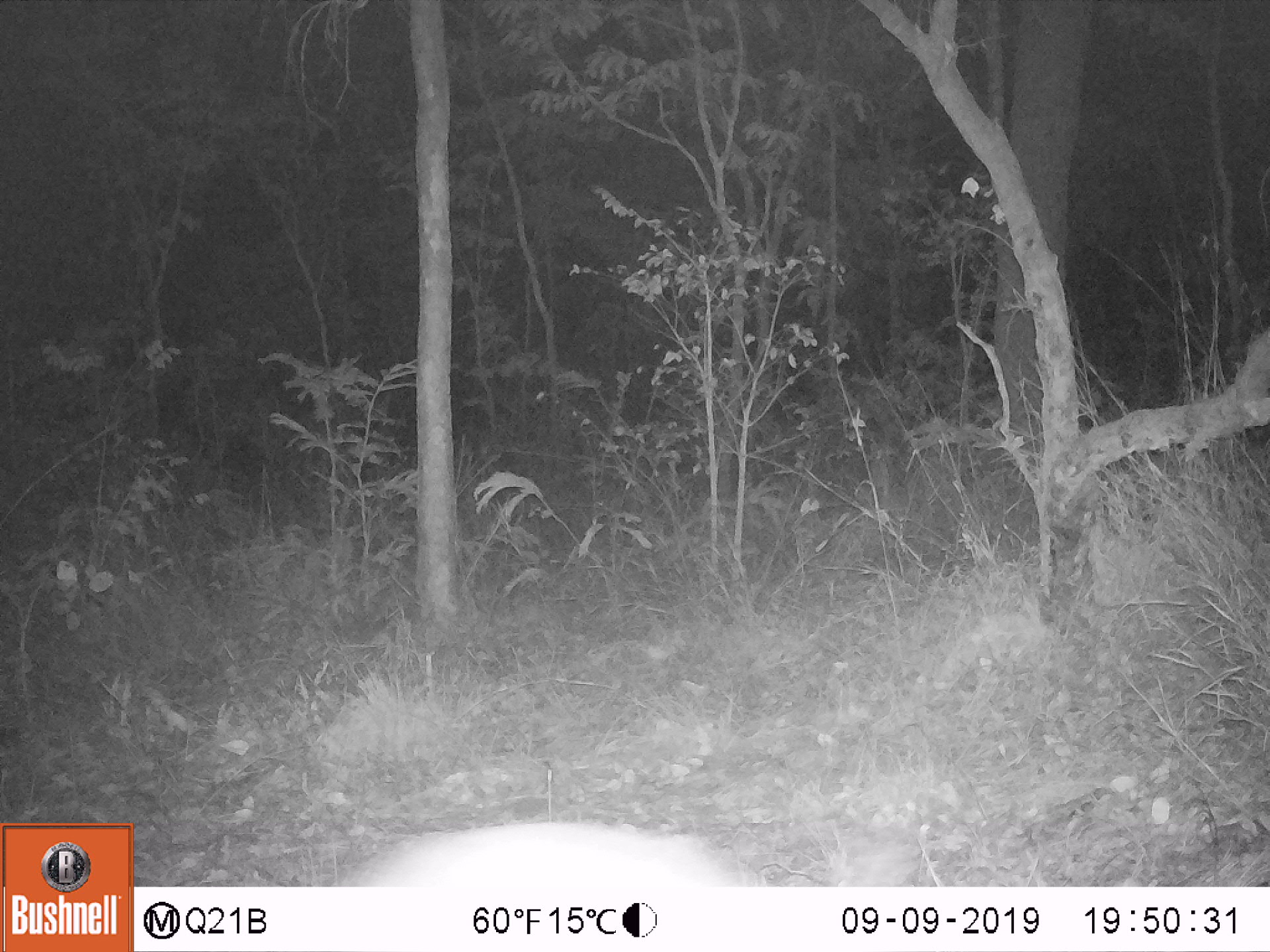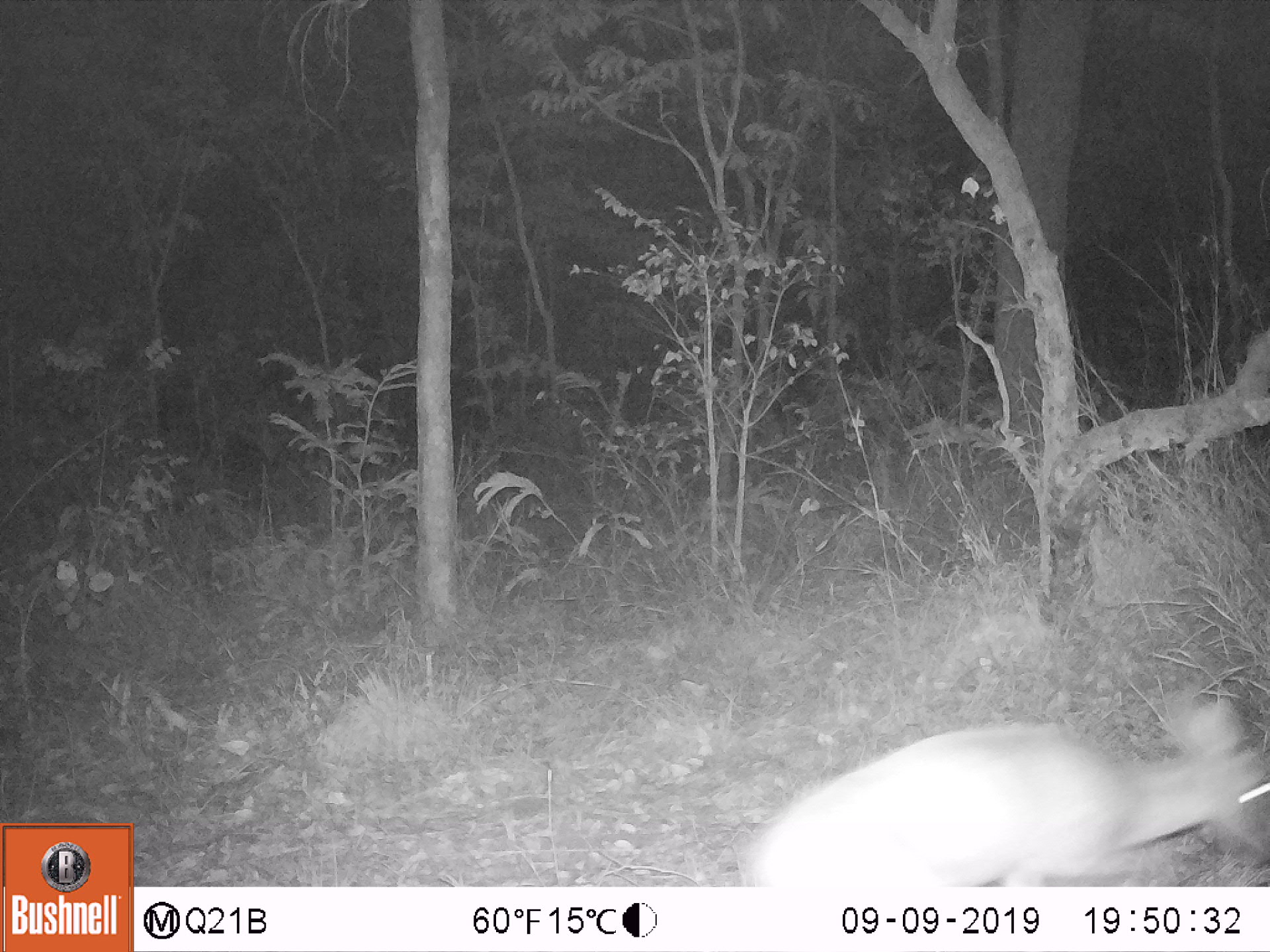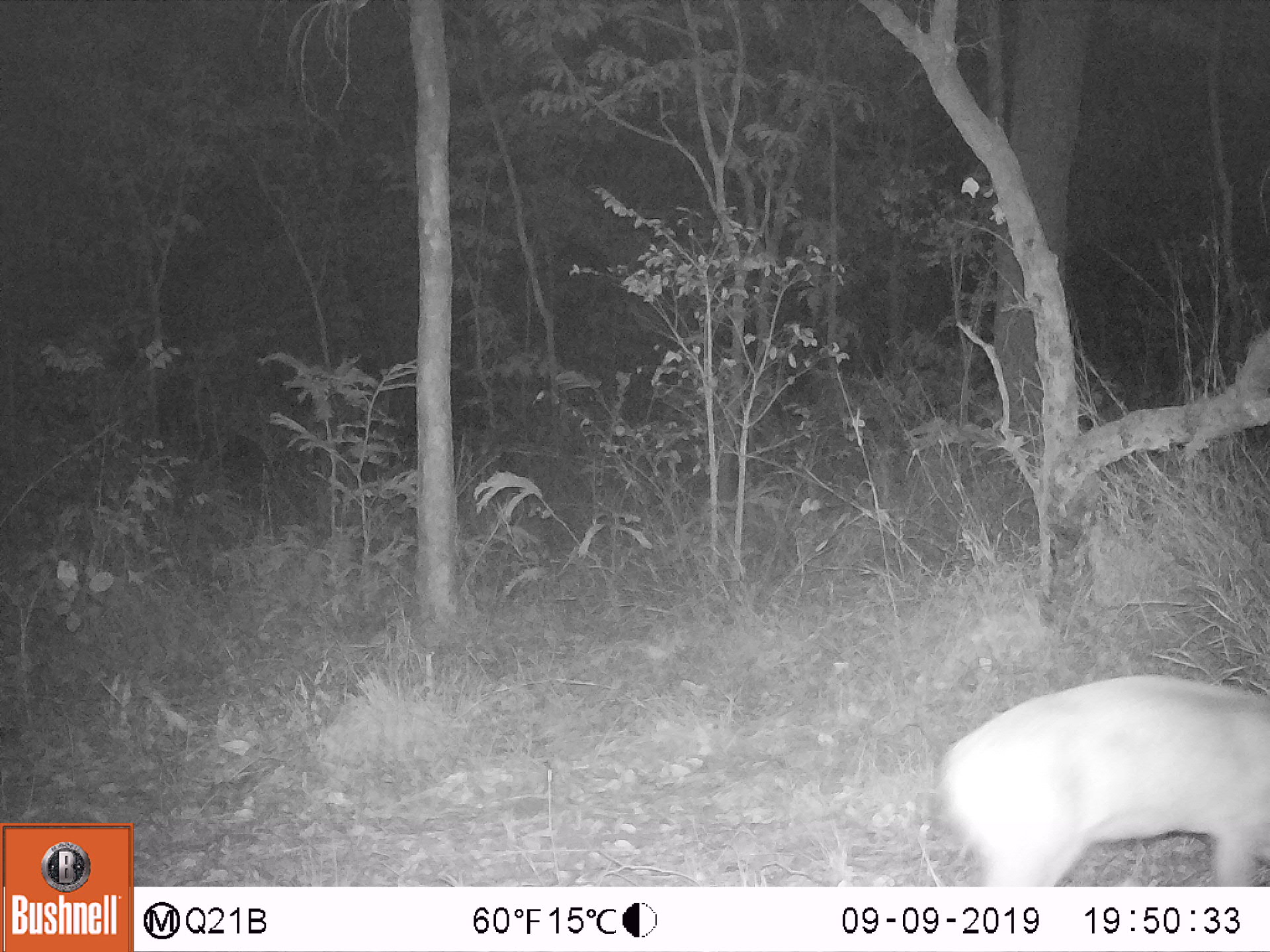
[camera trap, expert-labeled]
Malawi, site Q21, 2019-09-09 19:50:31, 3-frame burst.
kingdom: Animalia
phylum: Chordata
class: Mammalia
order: Artiodactyla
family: Bovidae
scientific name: Antilopinae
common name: small antelope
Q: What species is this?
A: Small antelope (Antilopinae).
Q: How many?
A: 1.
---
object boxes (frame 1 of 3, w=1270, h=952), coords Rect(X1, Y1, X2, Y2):
small antelope: Rect(331, 762, 933, 887)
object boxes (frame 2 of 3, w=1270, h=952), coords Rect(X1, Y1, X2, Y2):
small antelope: Rect(719, 674, 1269, 885)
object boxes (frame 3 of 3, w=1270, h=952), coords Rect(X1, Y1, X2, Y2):
small antelope: Rect(917, 660, 1266, 883)